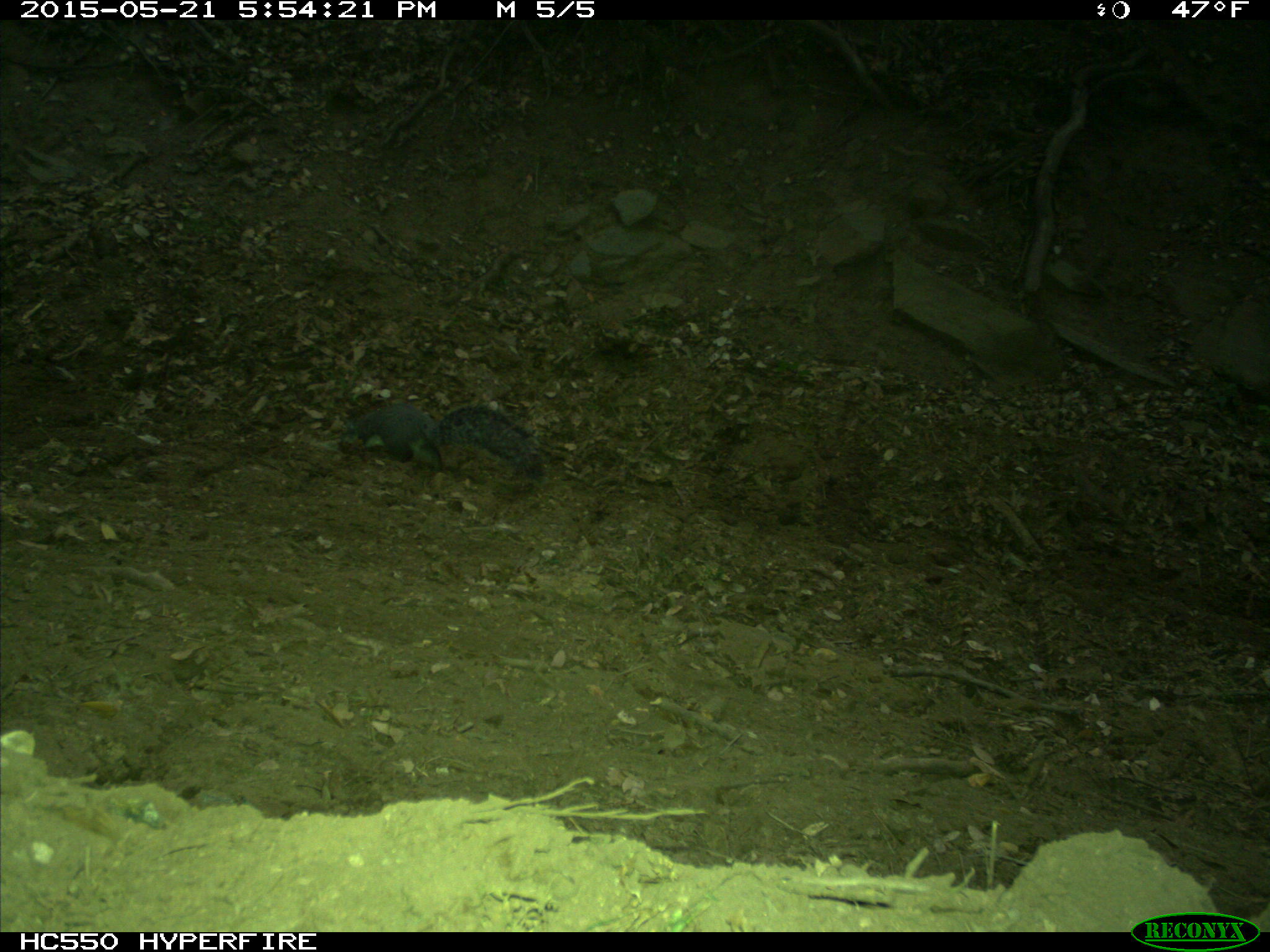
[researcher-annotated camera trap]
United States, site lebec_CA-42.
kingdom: Animalia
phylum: Chordata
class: Mammalia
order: Rodentia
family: Sciuridae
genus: Sciurus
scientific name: Sciurus carolinensis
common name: eastern gray squirrel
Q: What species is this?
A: Sciurus carolinensis (eastern gray squirrel).